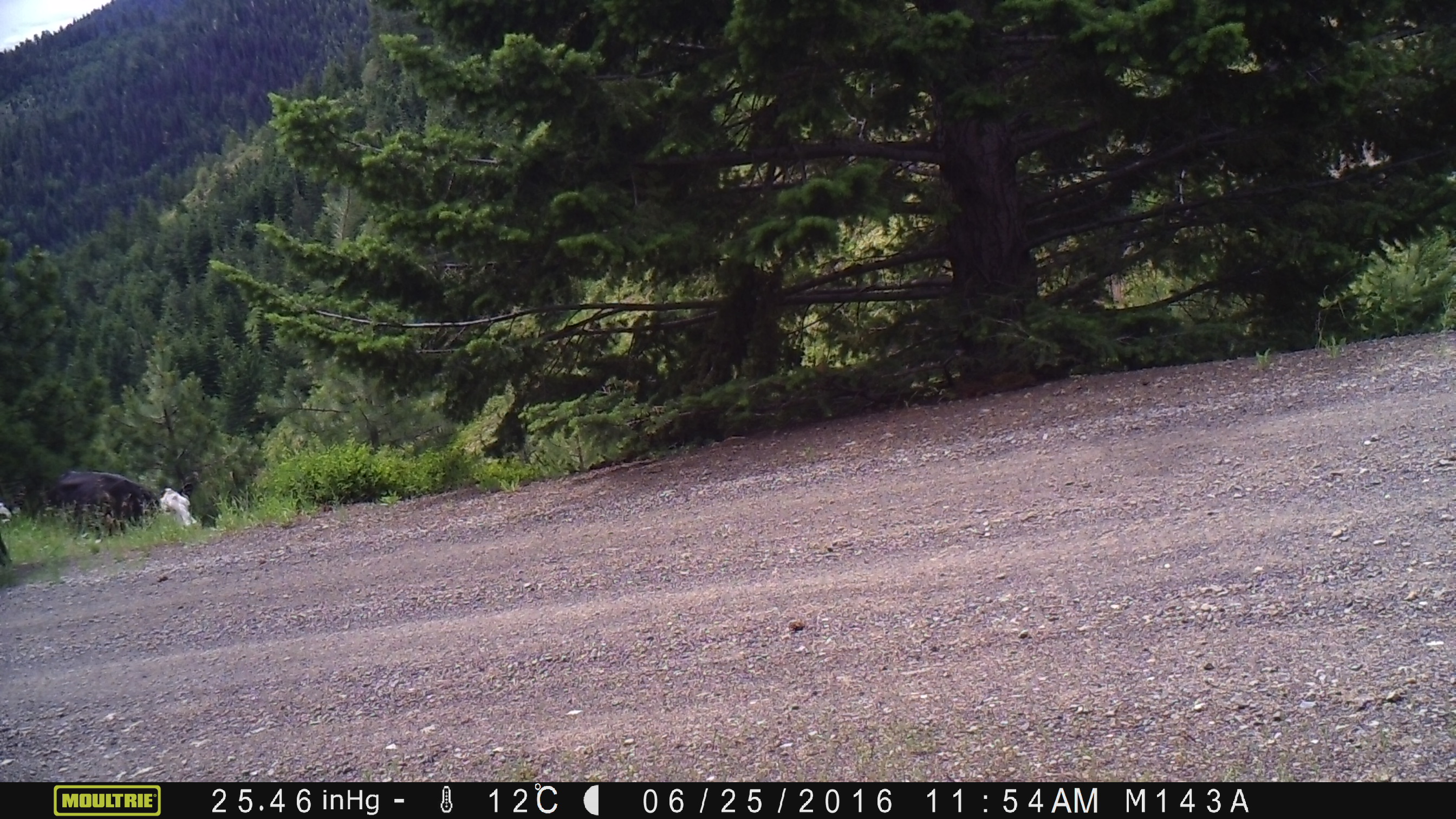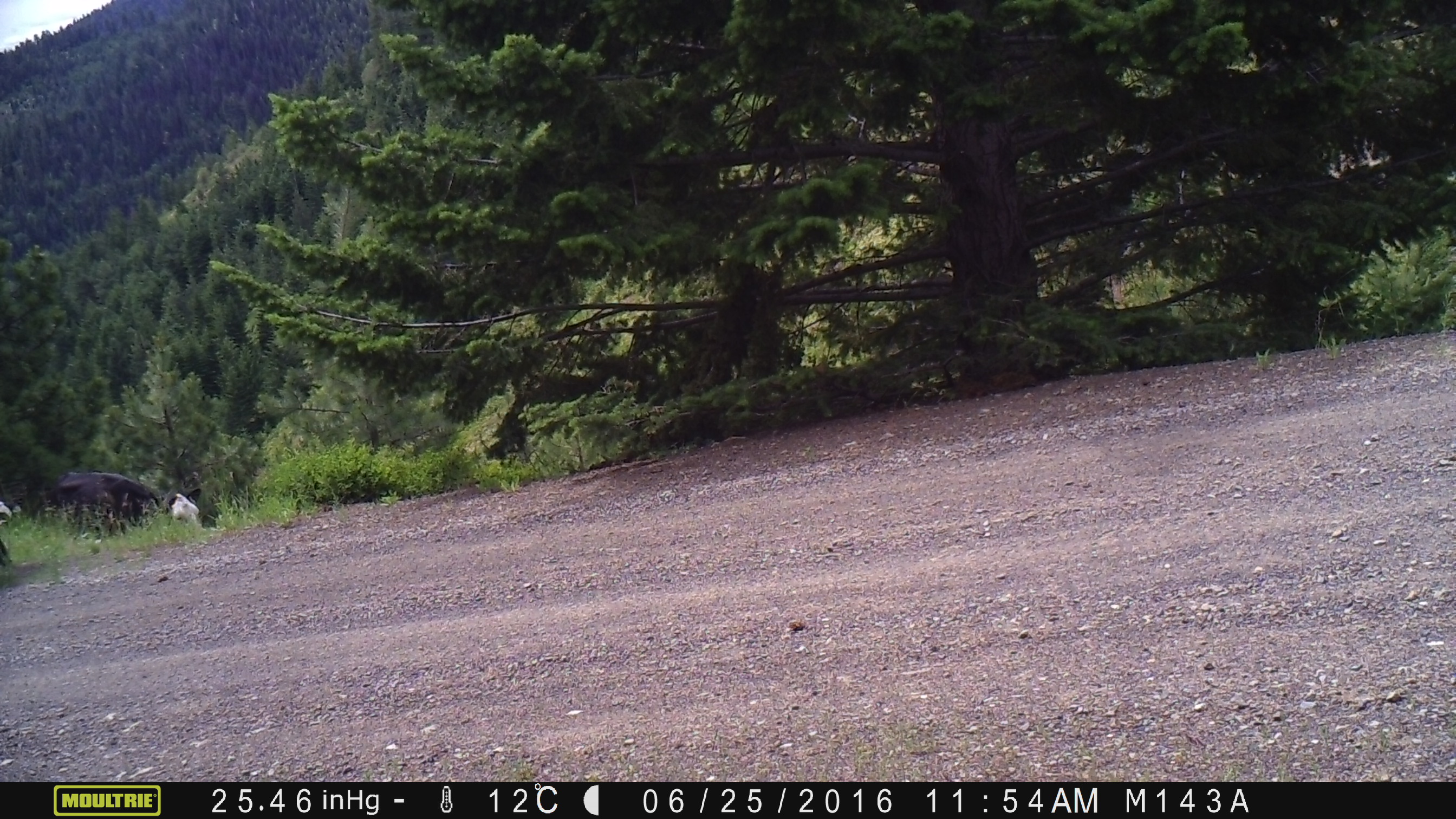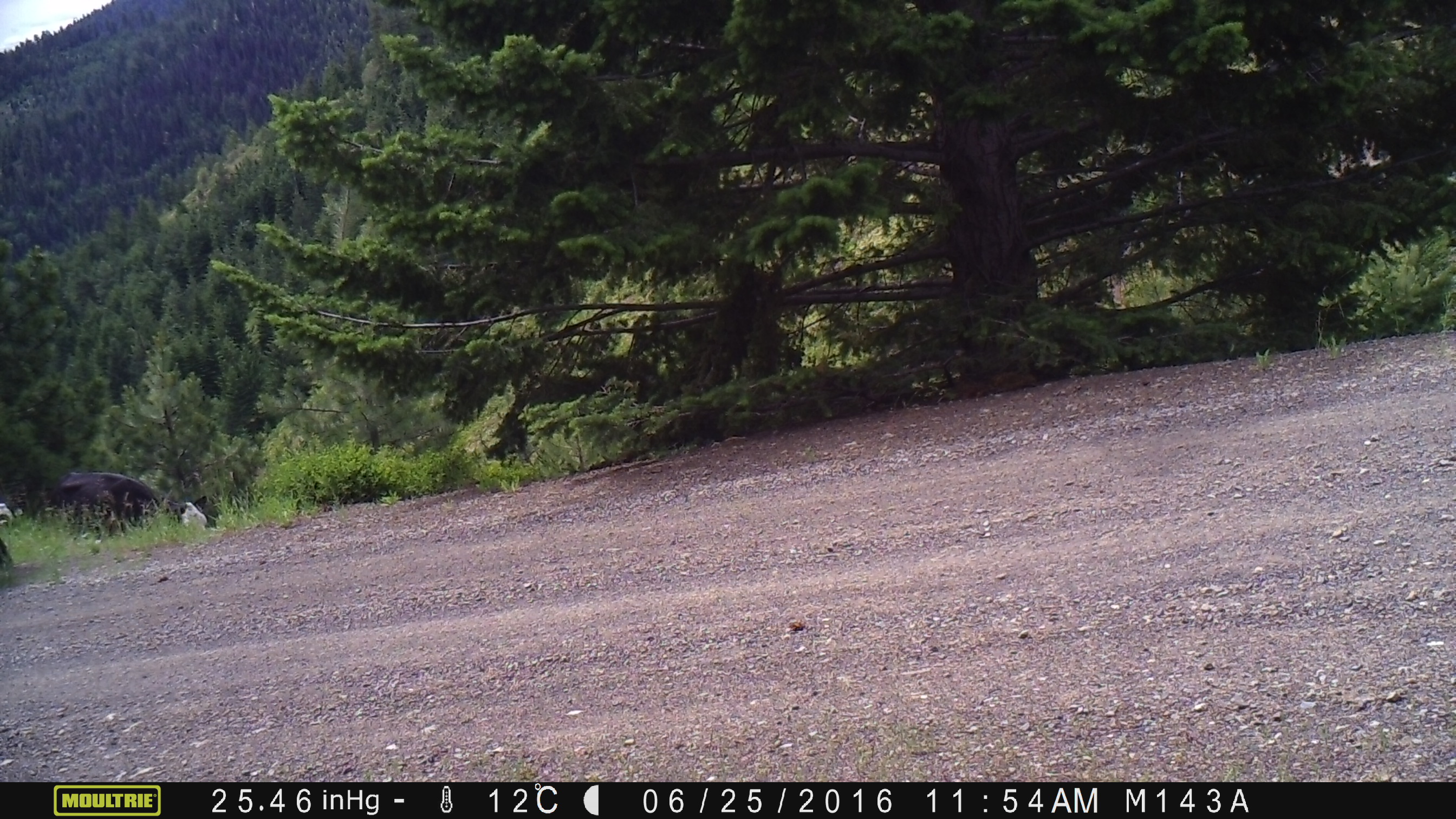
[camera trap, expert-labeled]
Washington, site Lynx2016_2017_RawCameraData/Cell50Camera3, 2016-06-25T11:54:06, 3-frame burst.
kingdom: Animalia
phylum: Chordata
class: Mammalia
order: Artiodactyla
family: Bovidae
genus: Bos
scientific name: Bos taurus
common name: domestic cattle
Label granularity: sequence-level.